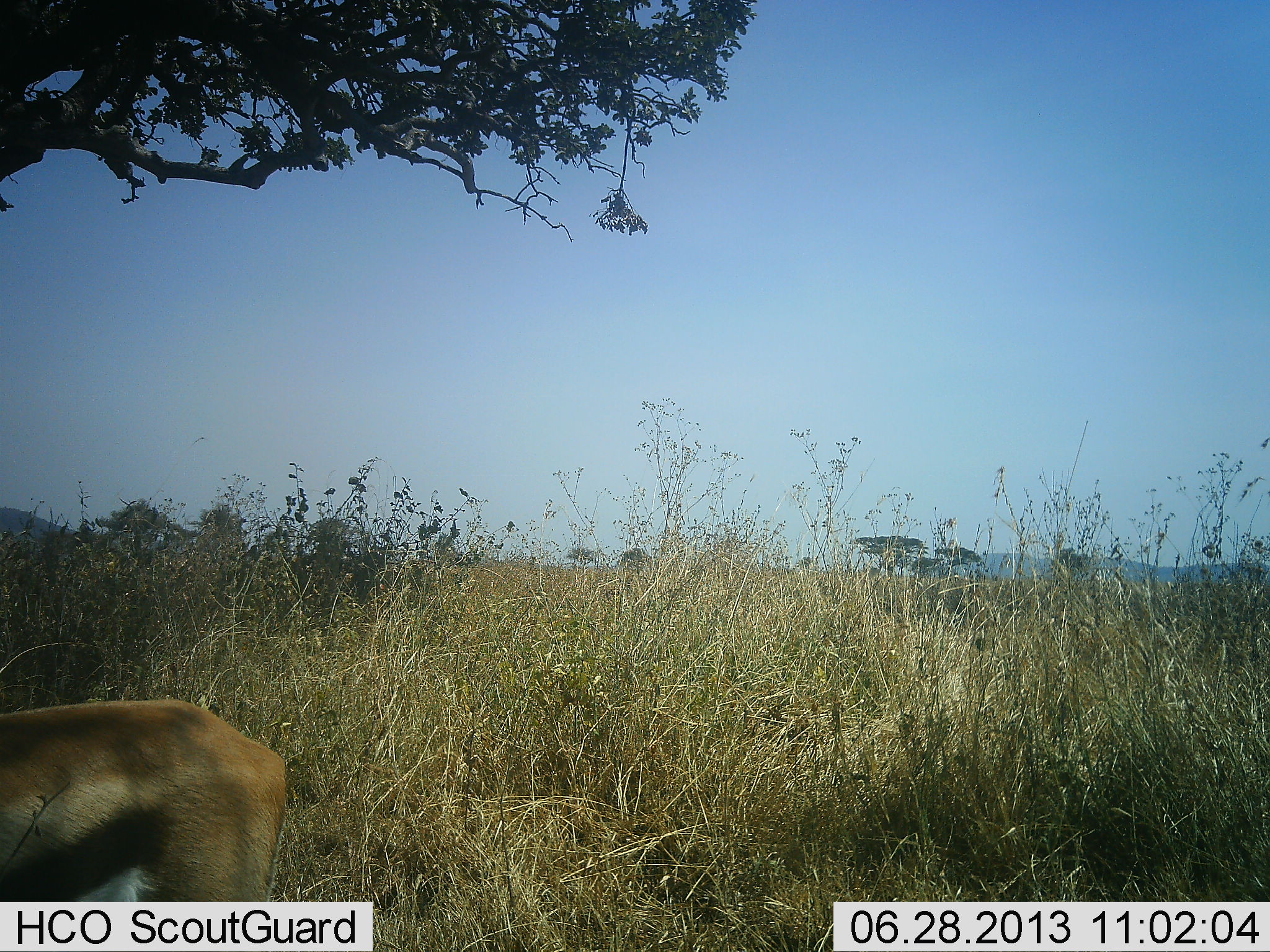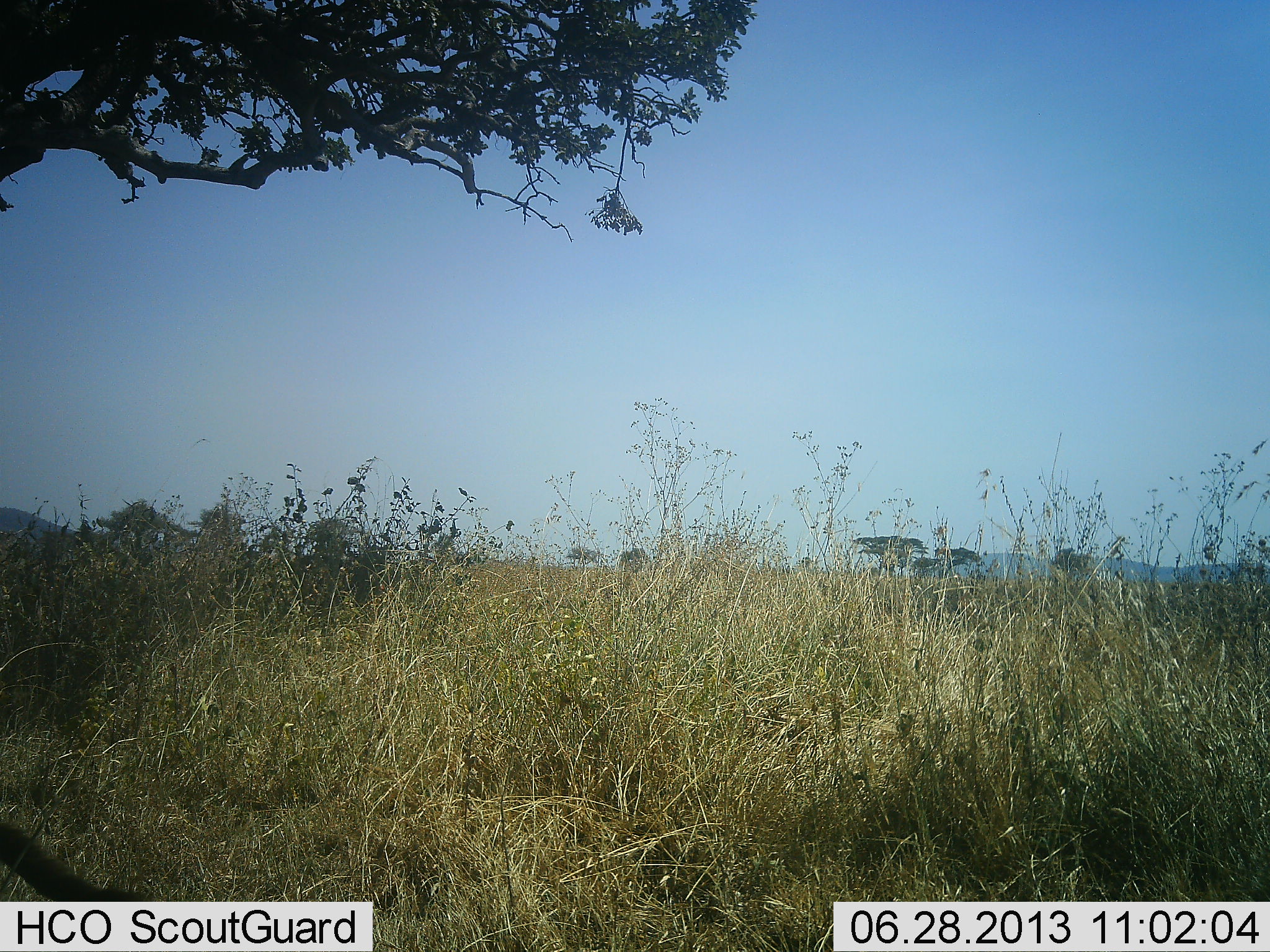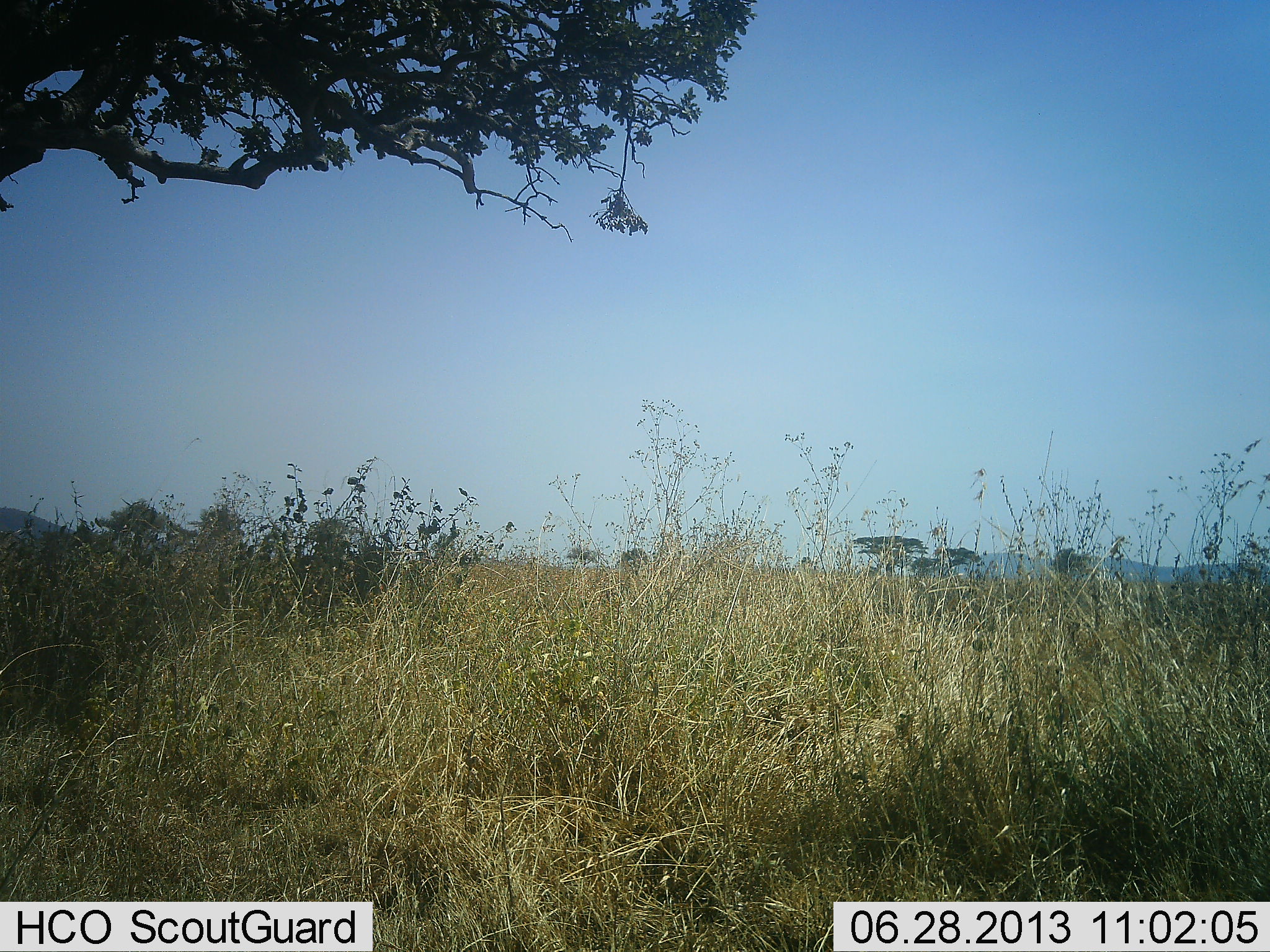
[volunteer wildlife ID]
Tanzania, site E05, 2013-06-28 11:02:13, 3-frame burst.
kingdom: Animalia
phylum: Chordata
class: Mammalia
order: Artiodactyla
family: Bovidae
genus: Eudorcas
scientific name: Eudorcas thomsonii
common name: thomson's gazelle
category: gazellethomsons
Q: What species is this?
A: Gazellethomsons (thomson's gazelle) (Eudorcas thomsonii).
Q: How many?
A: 1.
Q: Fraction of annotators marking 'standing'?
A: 0%.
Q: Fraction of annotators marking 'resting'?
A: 0%.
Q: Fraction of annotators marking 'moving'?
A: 100%.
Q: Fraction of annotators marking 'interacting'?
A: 0%.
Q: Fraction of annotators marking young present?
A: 0%.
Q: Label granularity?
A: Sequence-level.